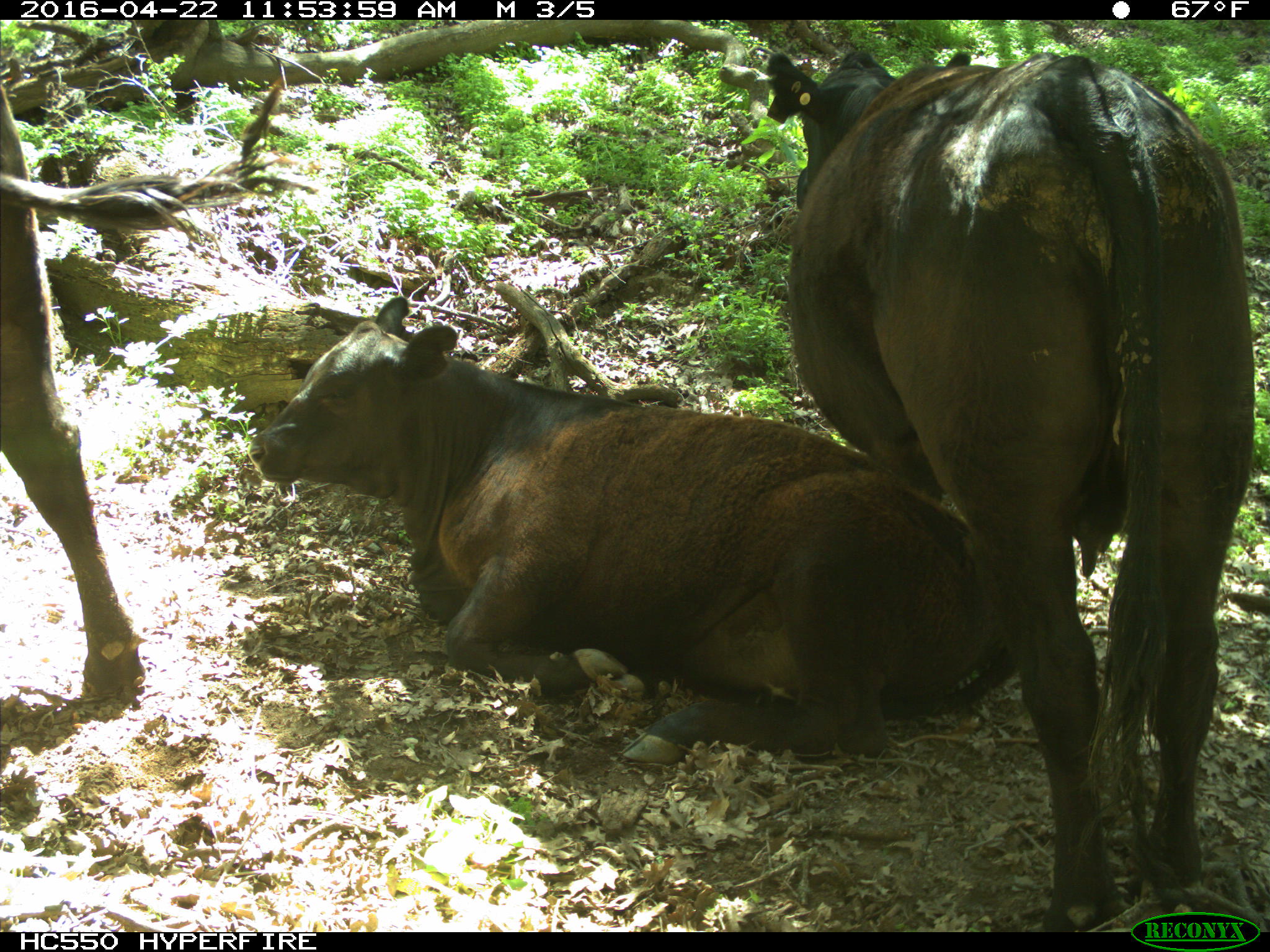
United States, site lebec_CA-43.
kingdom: Animalia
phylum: Chordata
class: Mammalia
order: Artiodactyla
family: Bovidae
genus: Bos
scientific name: Bos taurus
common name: domestic cow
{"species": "Bos taurus (domestic cow)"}